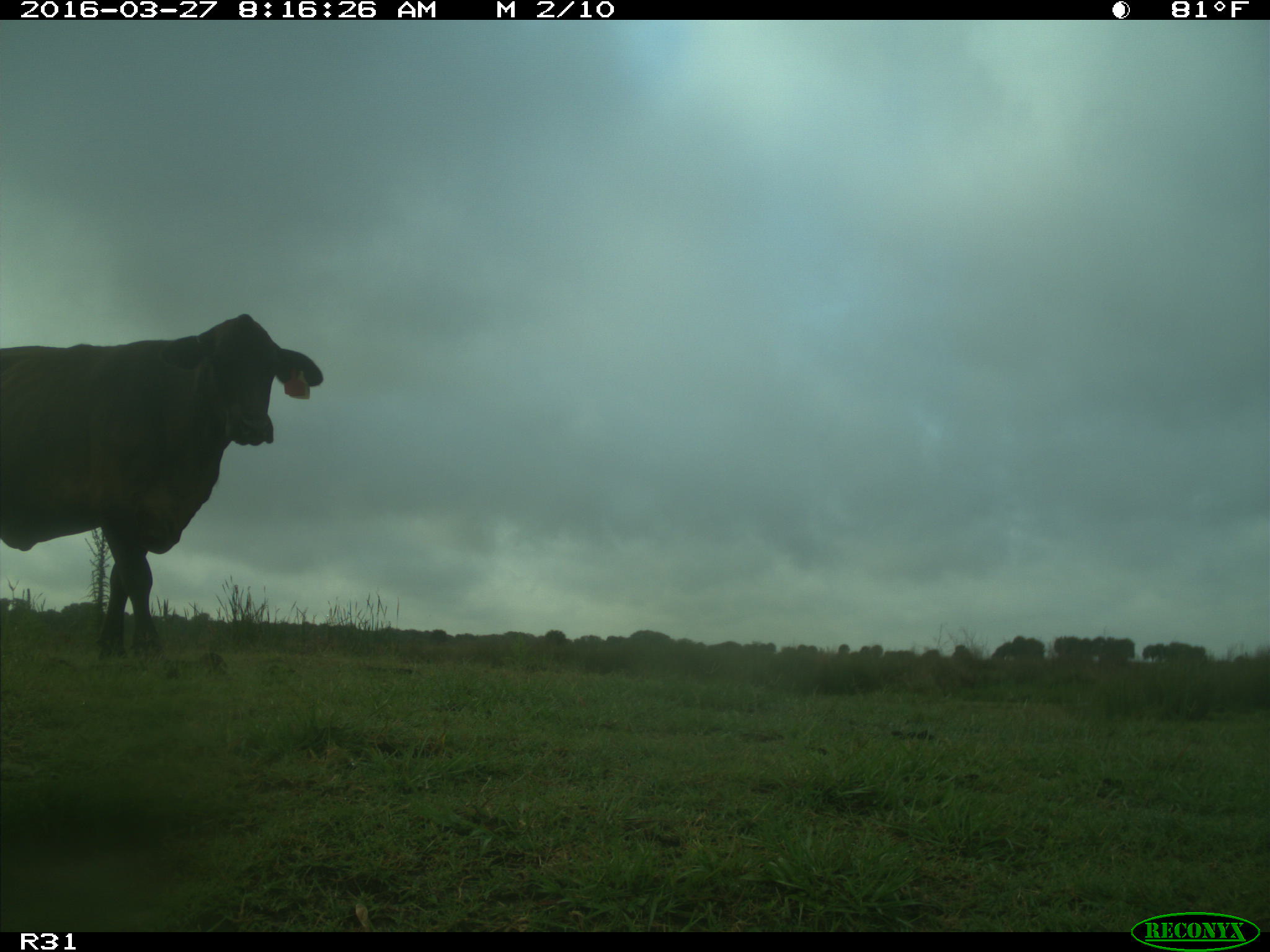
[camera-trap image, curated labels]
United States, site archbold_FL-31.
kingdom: Animalia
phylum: Chordata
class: Mammalia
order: Artiodactyla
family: Bovidae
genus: Bos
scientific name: Bos taurus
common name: domestic cow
Bos taurus (domestic cow).